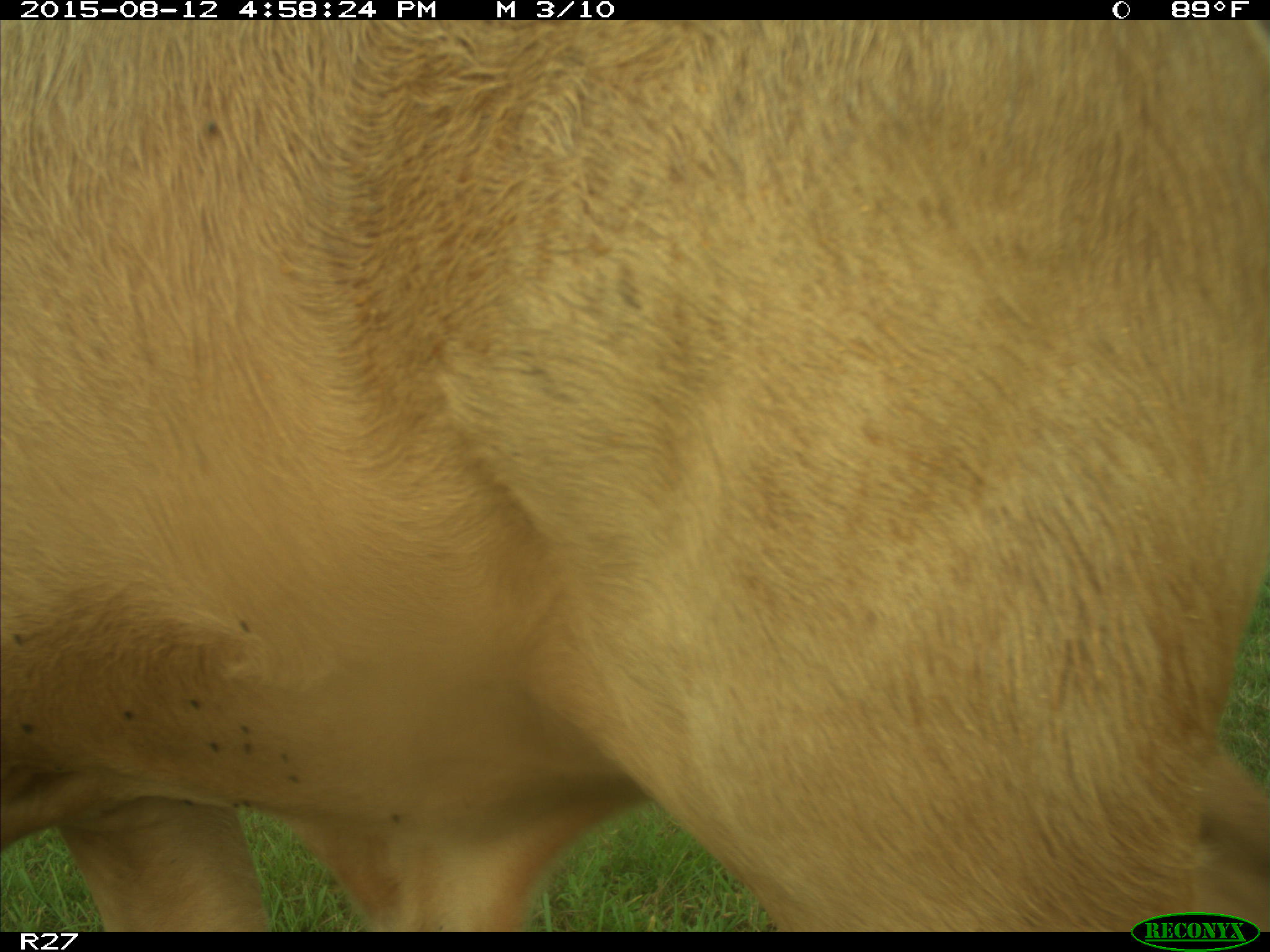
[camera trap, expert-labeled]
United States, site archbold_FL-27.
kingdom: Animalia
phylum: Chordata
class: Mammalia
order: Artiodactyla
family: Bovidae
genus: Bos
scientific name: Bos taurus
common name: domestic cow